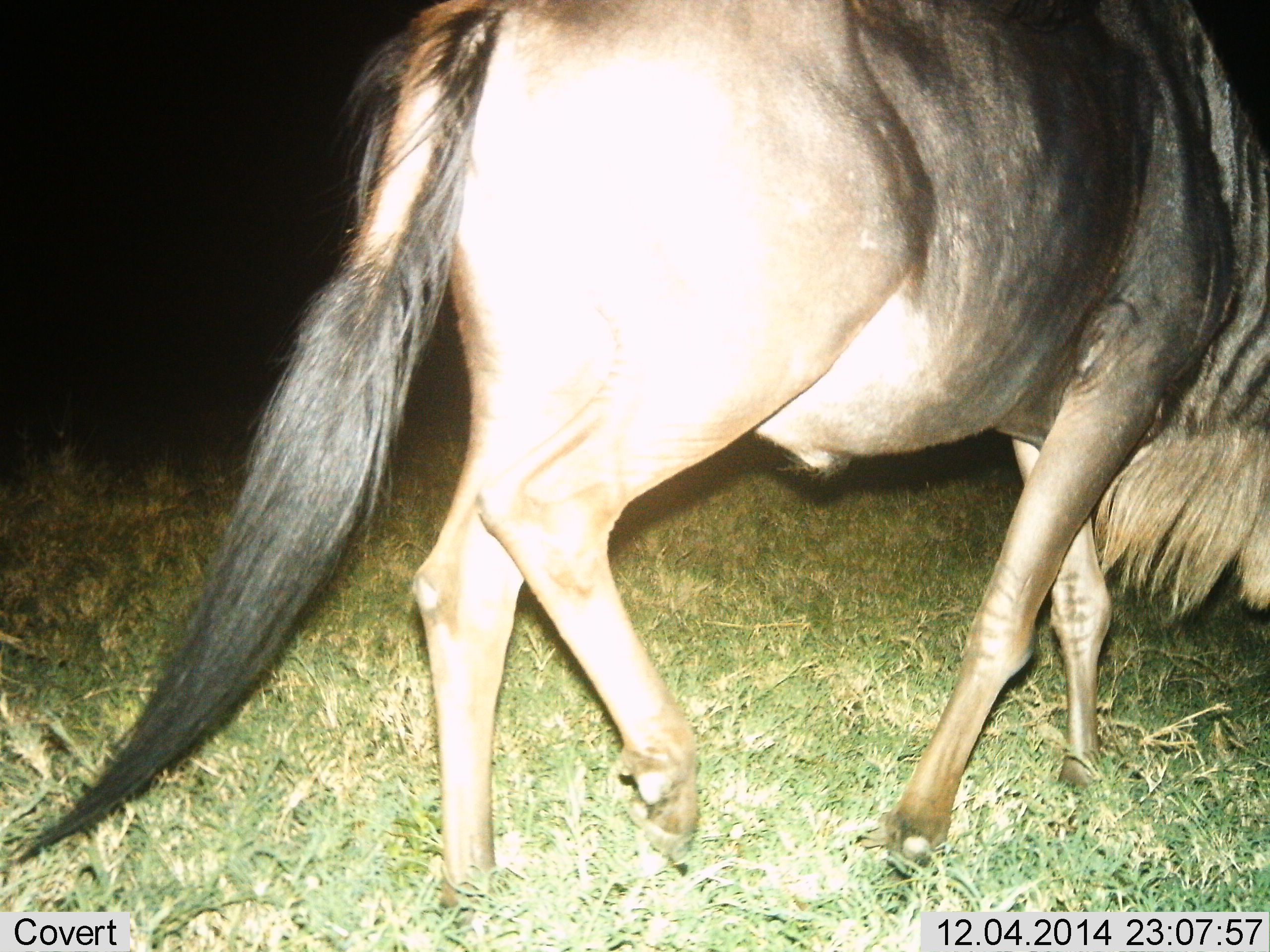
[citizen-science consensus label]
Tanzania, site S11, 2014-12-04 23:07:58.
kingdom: Animalia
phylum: Chordata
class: Mammalia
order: Artiodactyla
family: Bovidae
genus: Connochaetes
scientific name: Connochaetes taurinus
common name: blue wildebeest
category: wildebeest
Wildebeest (blue wildebeest) (Connochaetes taurinus), count 1. Behavior (volunteer vote fractions): standing 10%, resting 0%, moving 90%, interacting 0%. Young present (vote fraction): 0%. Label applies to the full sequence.